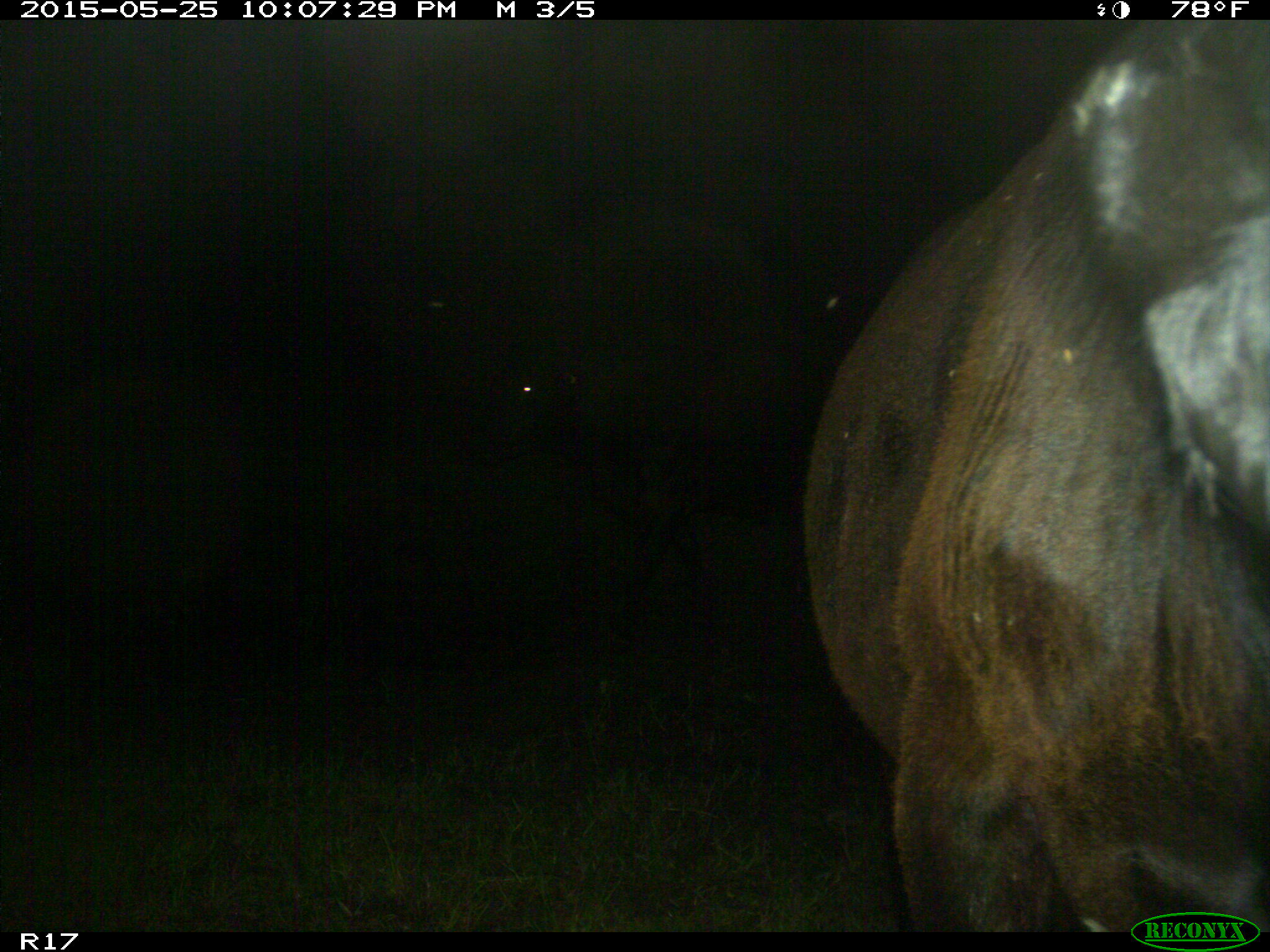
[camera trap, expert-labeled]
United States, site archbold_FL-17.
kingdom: Animalia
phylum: Chordata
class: Mammalia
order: Artiodactyla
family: Bovidae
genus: Bos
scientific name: Bos taurus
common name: domestic cow